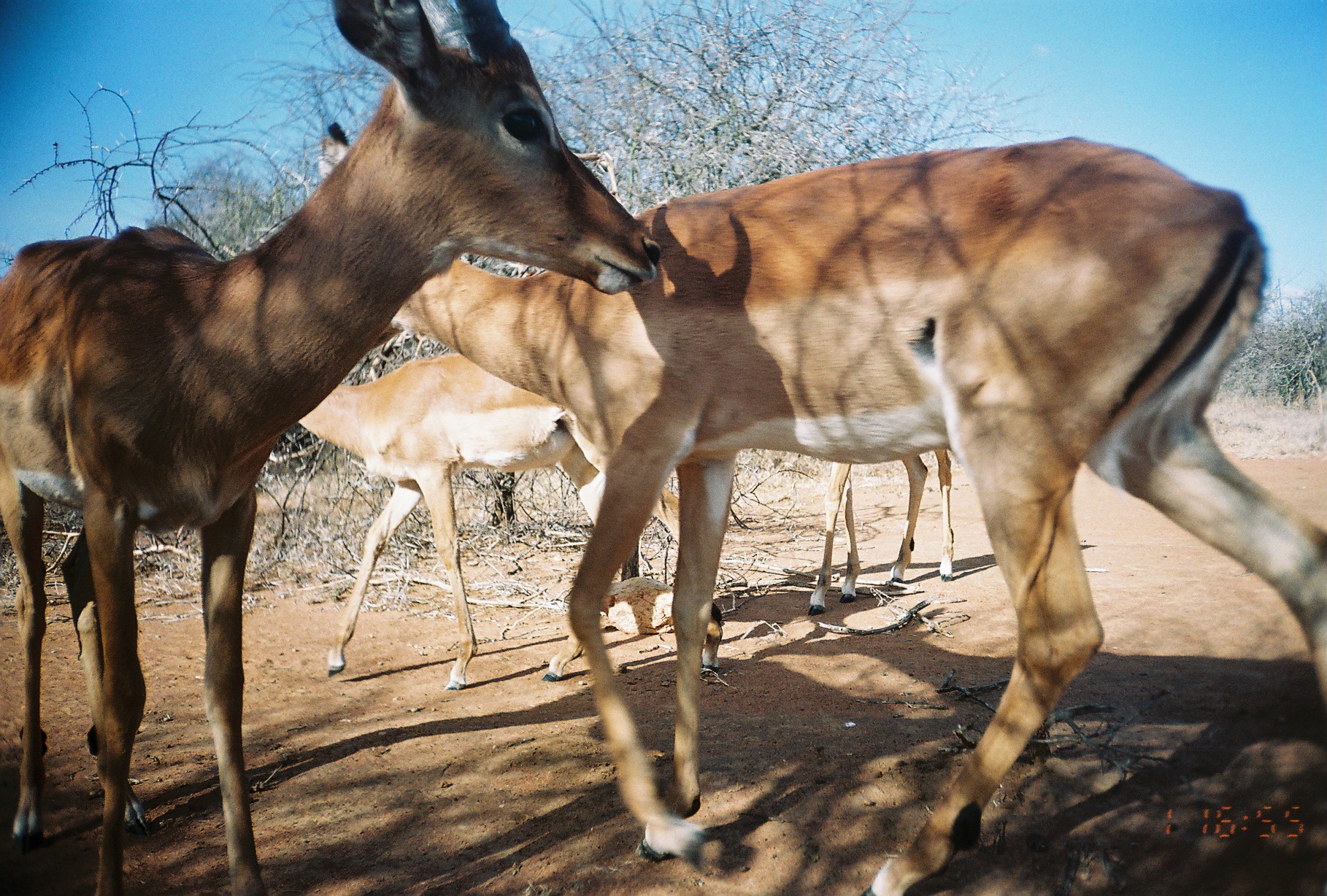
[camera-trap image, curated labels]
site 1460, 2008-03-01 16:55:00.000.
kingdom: Animalia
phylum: Chordata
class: Mammalia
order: Artiodactyla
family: Bovidae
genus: Aepyceros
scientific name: Aepyceros melampus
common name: impala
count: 1